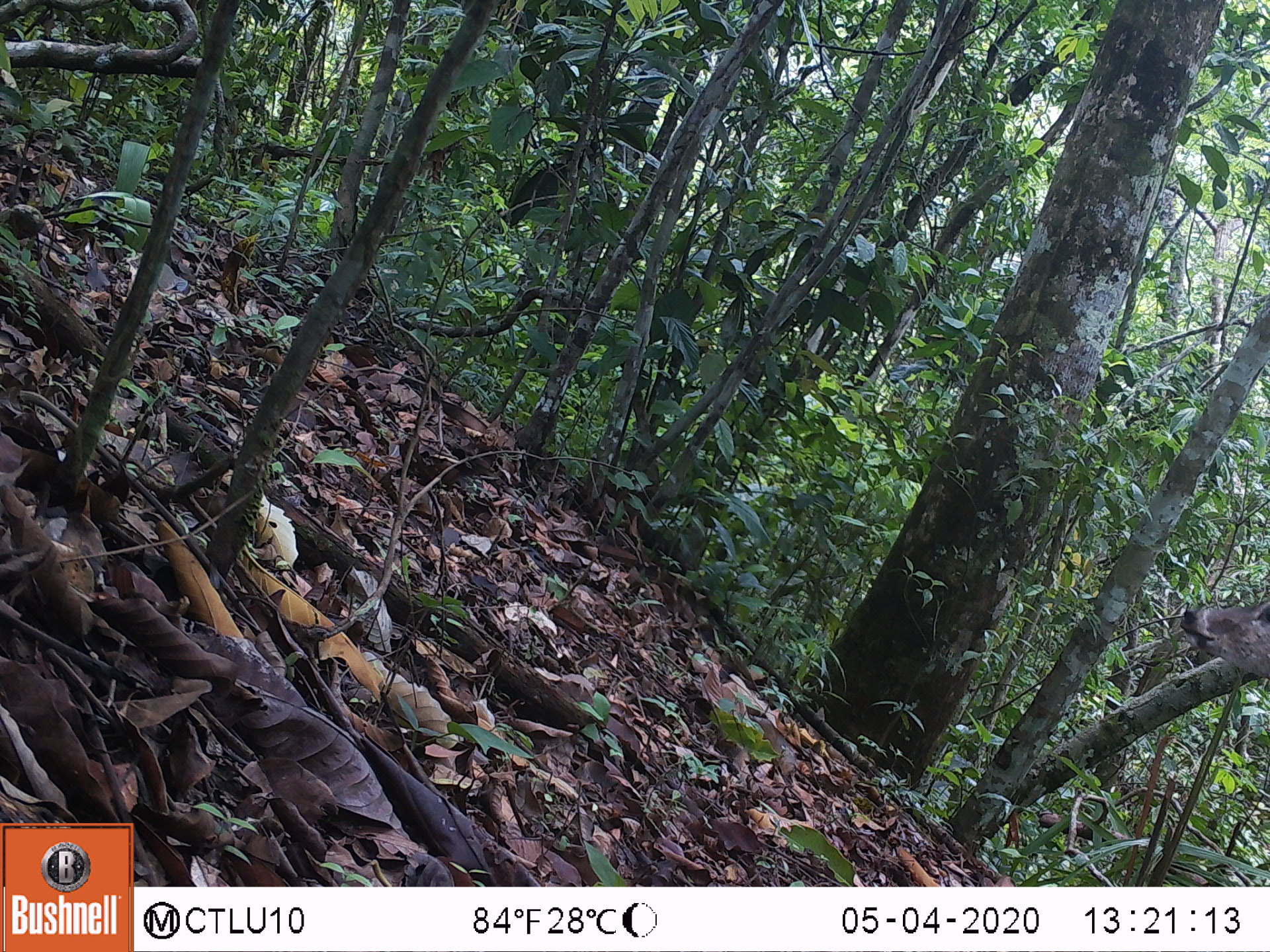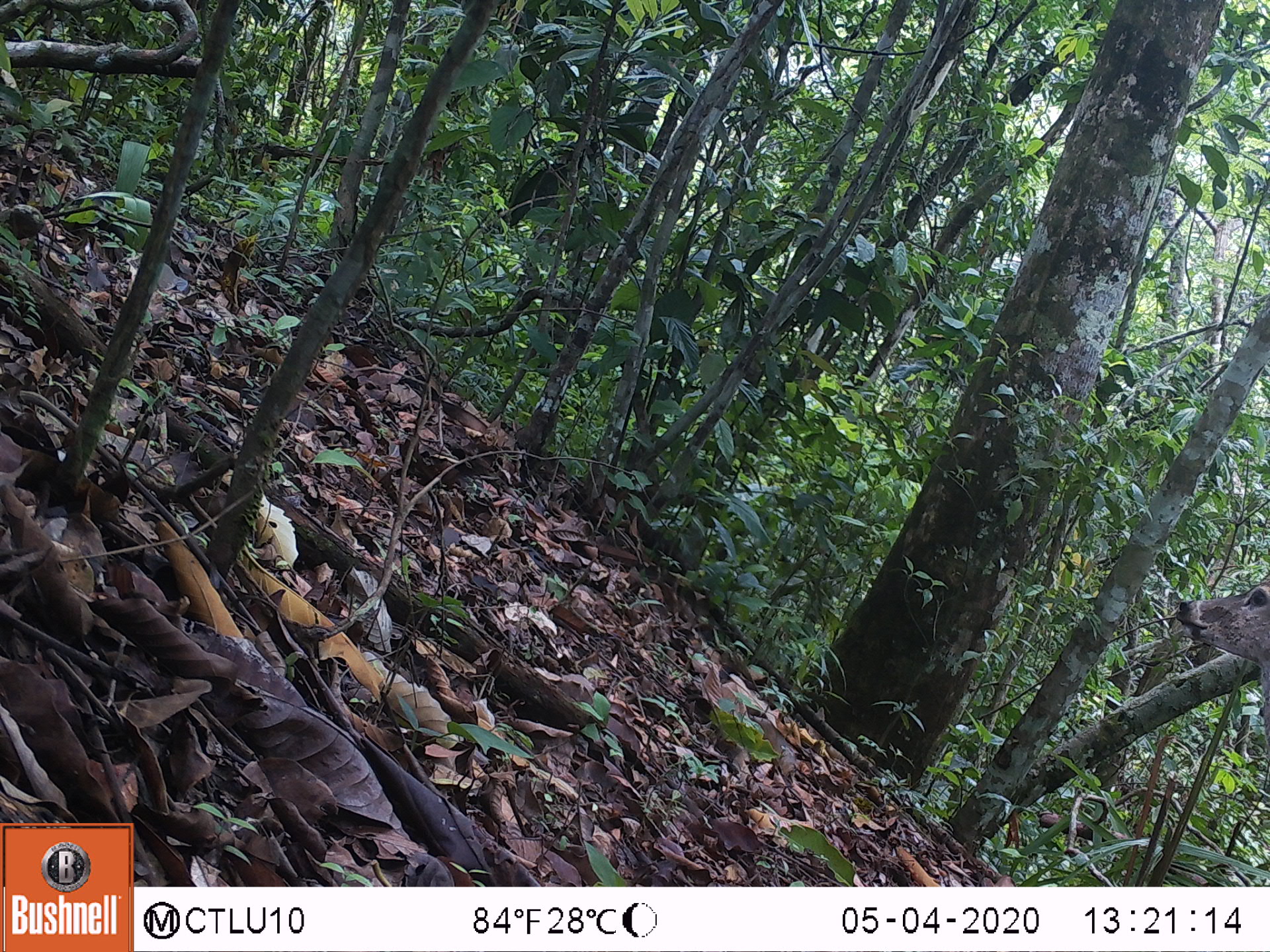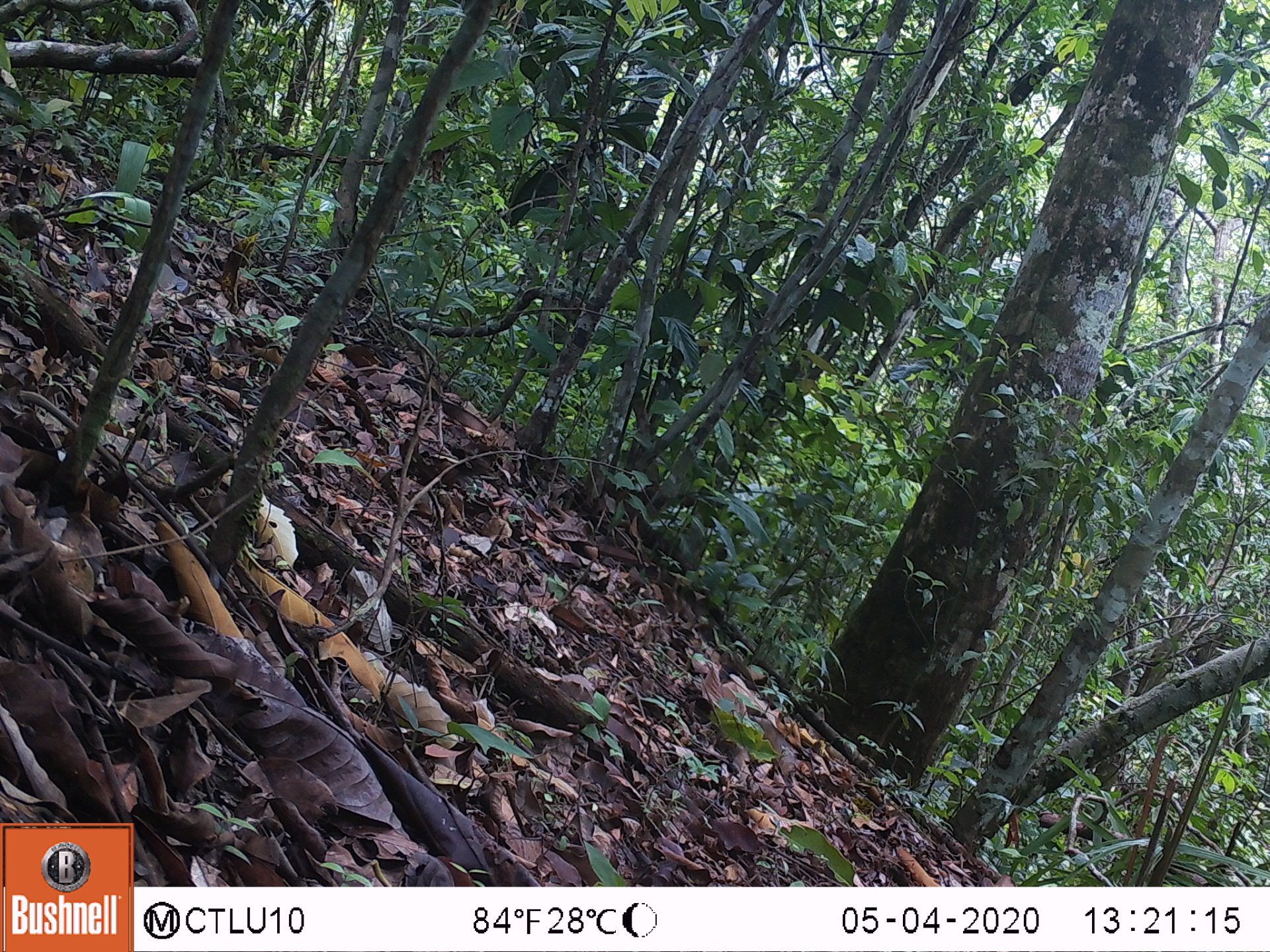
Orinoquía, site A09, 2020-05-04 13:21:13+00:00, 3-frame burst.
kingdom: Animalia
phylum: Chordata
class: Mammalia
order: Artiodactyla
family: Cervidae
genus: Odocoileus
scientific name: Odocoileus virginianus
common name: white-tailed deer